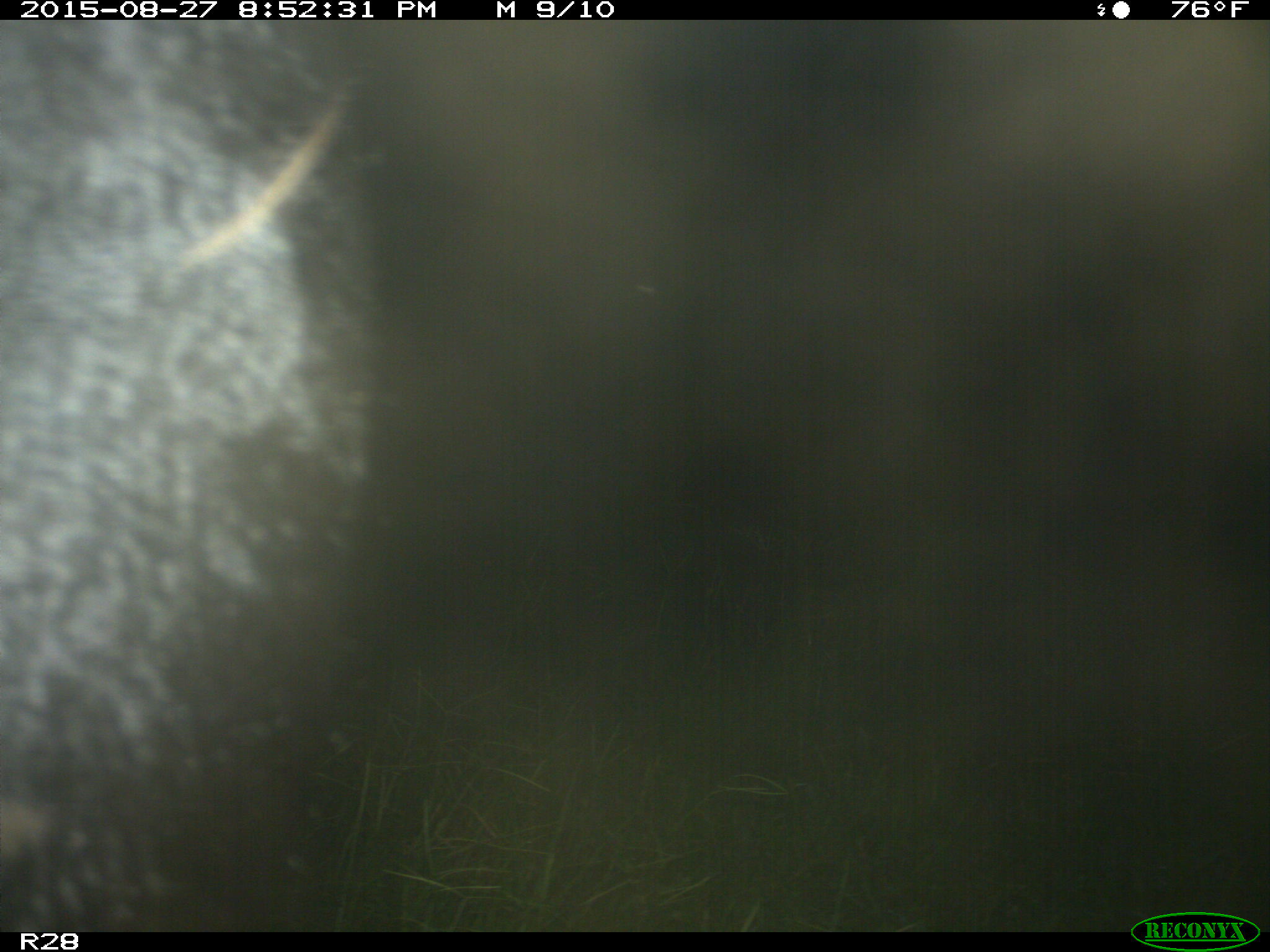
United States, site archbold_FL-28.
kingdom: Animalia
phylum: Chordata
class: Mammalia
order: Artiodactyla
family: Bovidae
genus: Bos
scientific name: Bos taurus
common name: domestic cow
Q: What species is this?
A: Bos taurus (domestic cow).